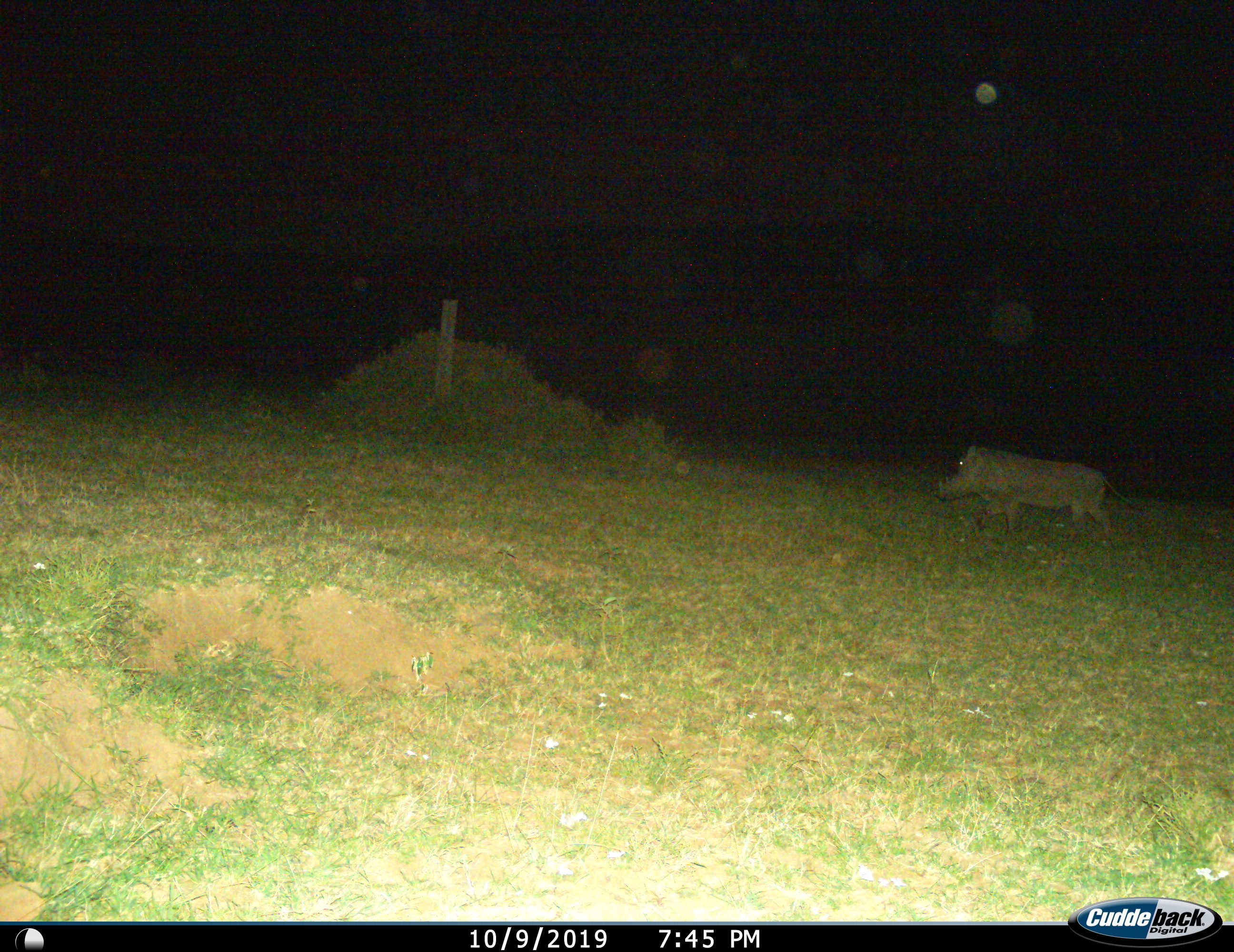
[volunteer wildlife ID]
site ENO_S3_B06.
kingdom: Animalia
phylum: Chordata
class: Mammalia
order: Artiodactyla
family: Suidae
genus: Phacochoerus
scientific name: Phacochoerus africanus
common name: warthog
Warthog (Phacochoerus africanus), count 1. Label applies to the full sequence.